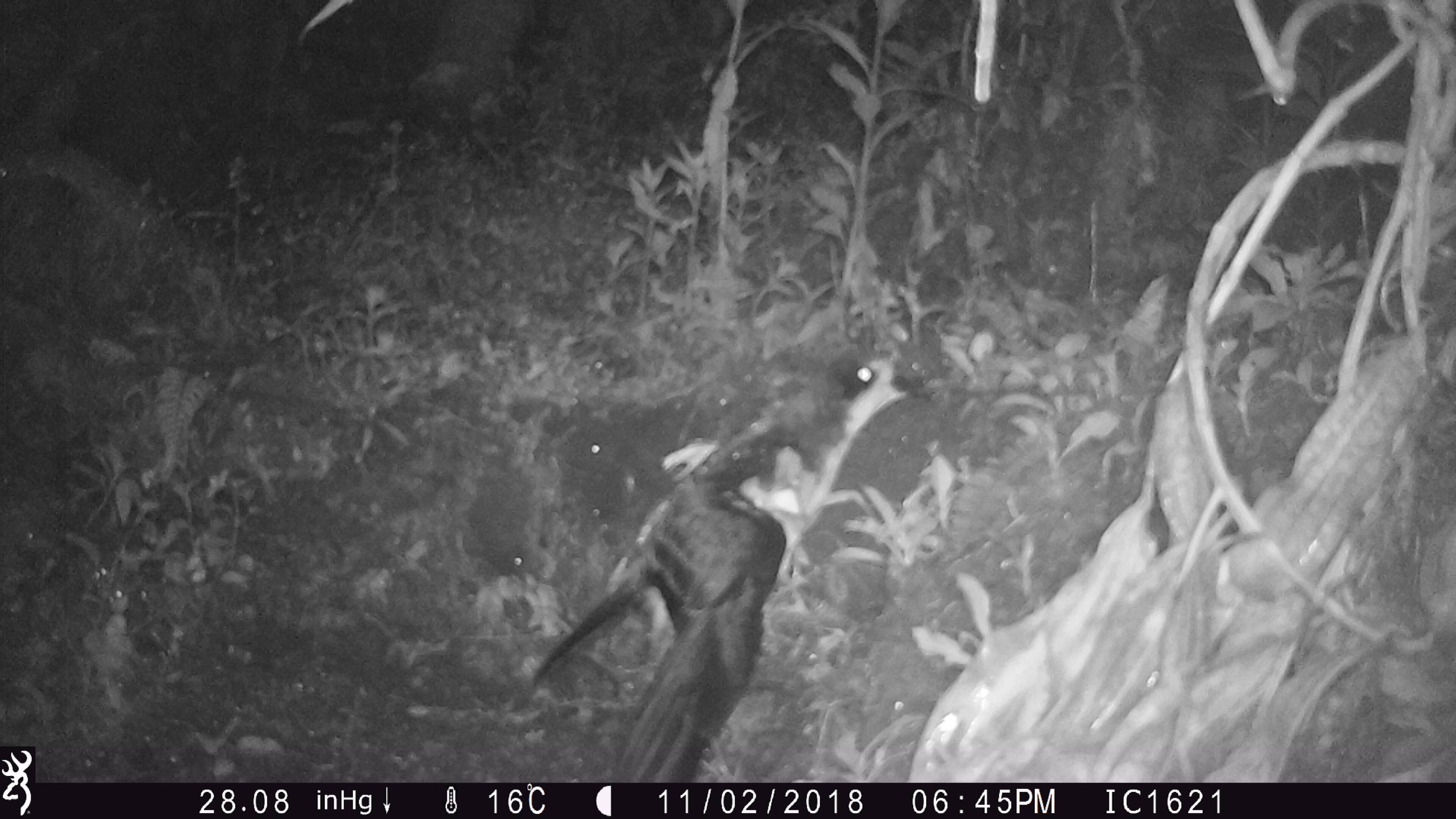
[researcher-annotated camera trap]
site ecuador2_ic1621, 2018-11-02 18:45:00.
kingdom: Animalia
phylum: Chordata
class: Aves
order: Procellariiformes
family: Procellariidae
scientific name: Procellariidae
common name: petrel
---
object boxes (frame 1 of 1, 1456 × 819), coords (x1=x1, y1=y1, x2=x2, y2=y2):
petrel: (x1=512, y1=343, x2=941, y2=781)